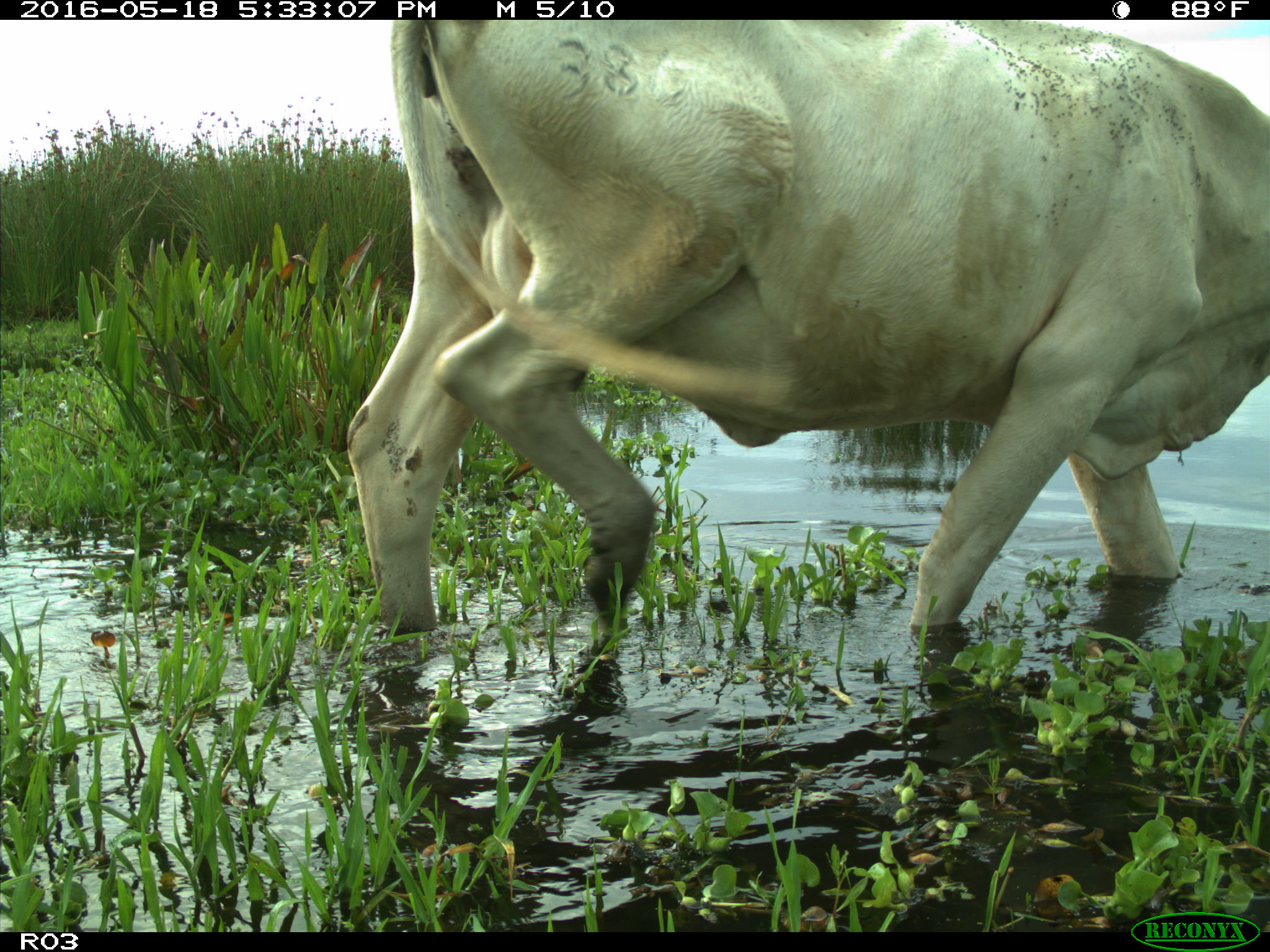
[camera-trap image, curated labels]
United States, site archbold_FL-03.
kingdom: Animalia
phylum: Chordata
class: Mammalia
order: Artiodactyla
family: Bovidae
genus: Bos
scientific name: Bos taurus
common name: domestic cow